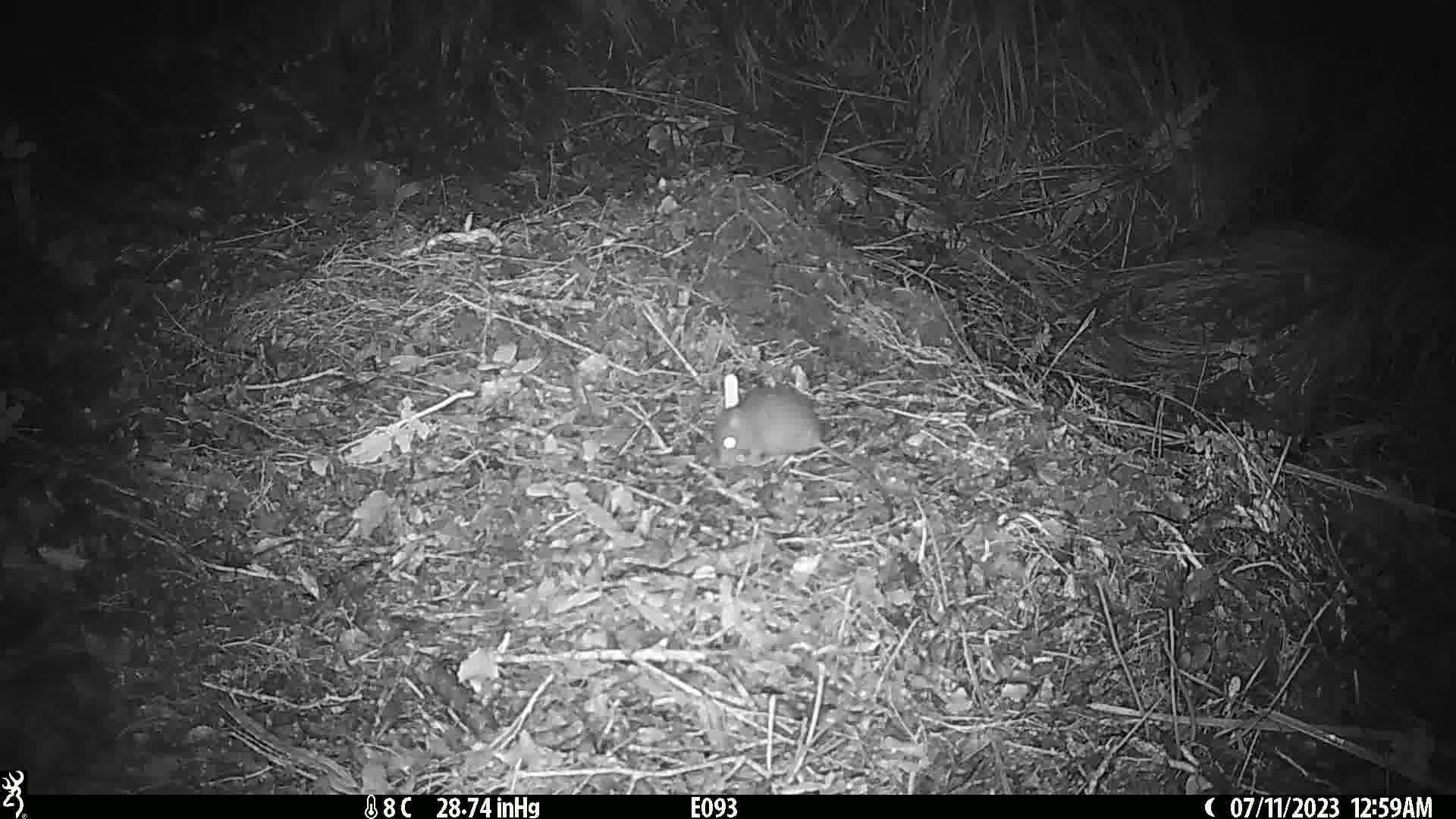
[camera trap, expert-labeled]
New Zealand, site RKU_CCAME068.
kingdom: Animalia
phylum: Chordata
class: Mammalia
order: Rodentia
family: Muridae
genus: Rattus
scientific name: Rattus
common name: rat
Rat (Rattus).